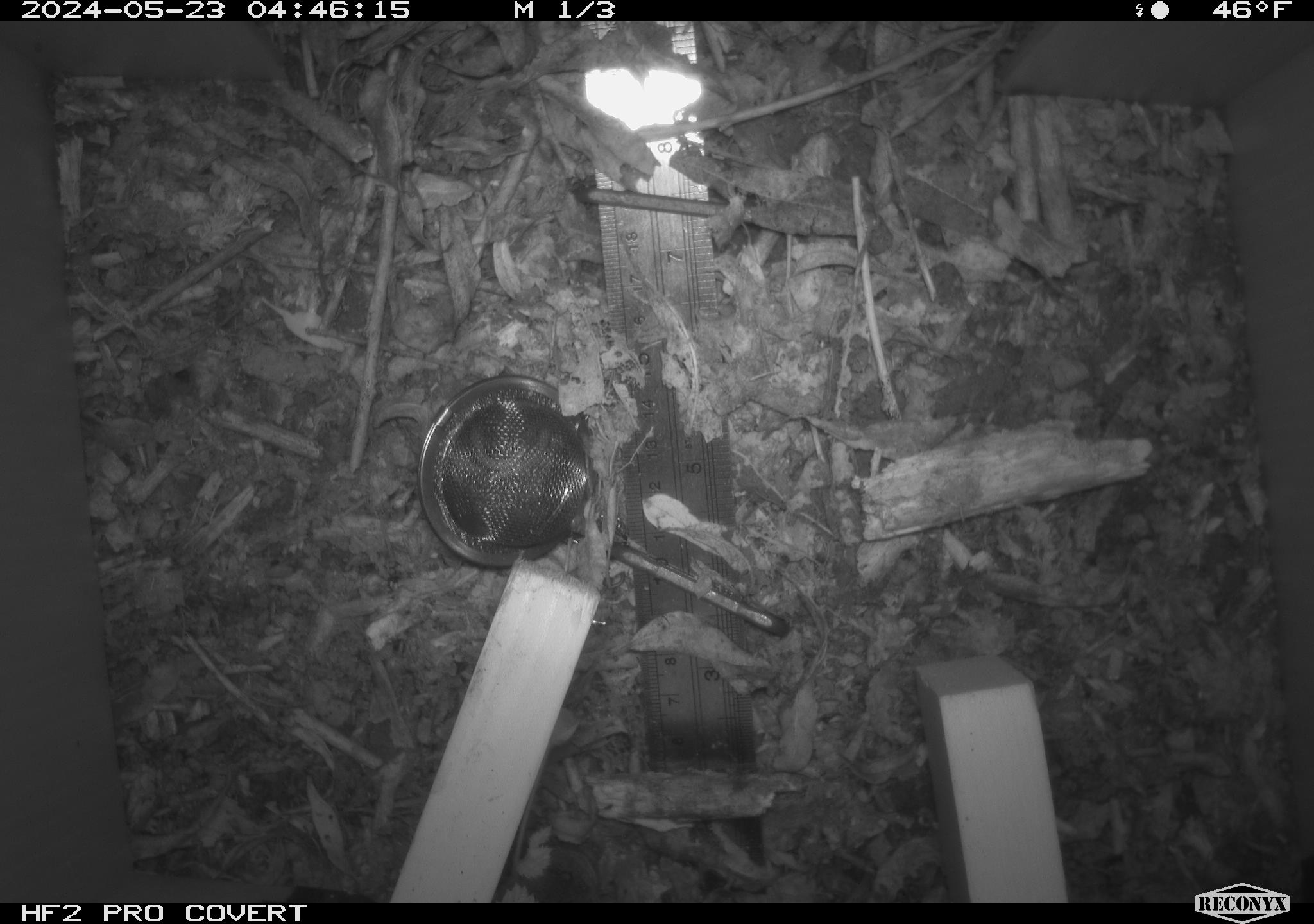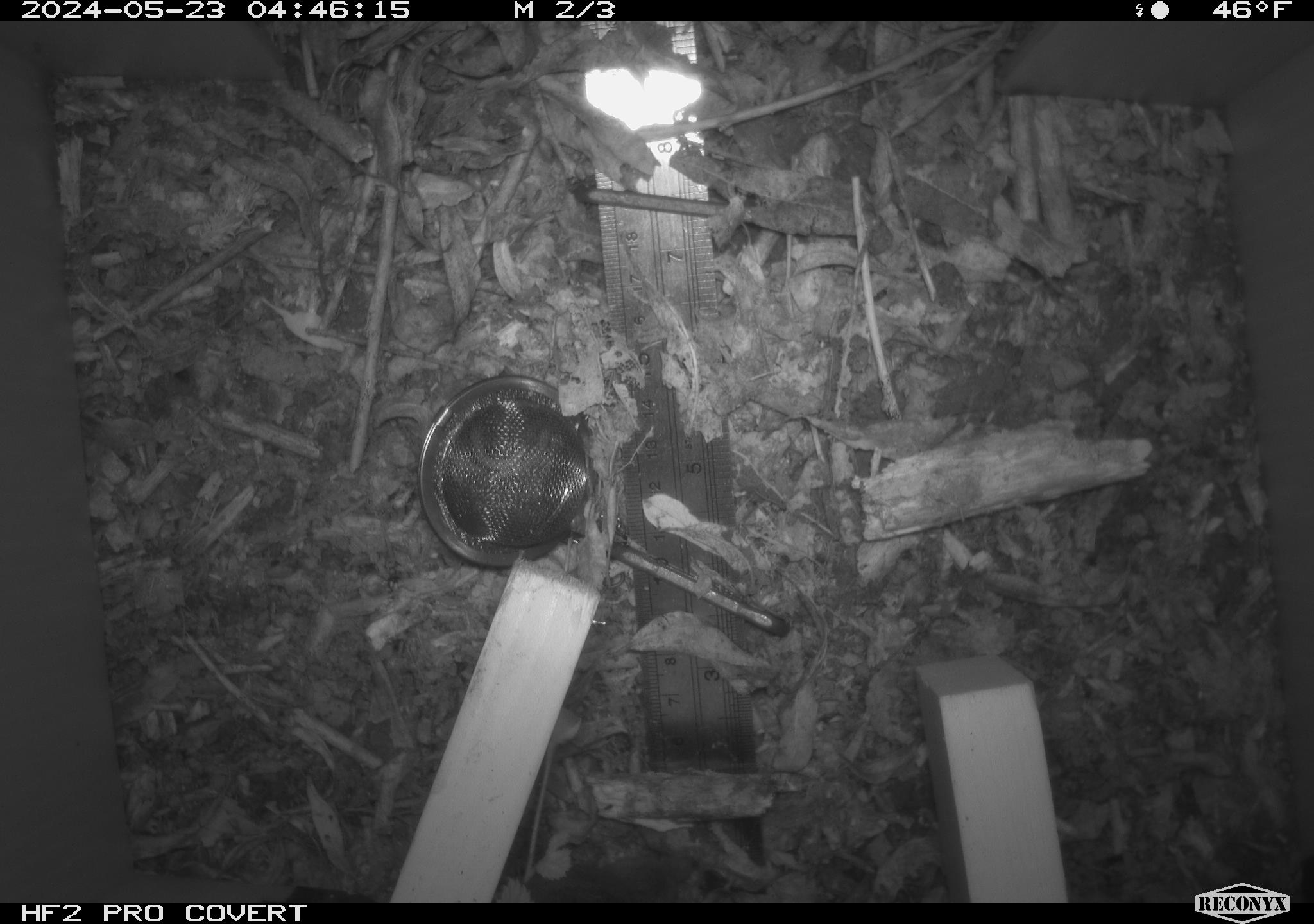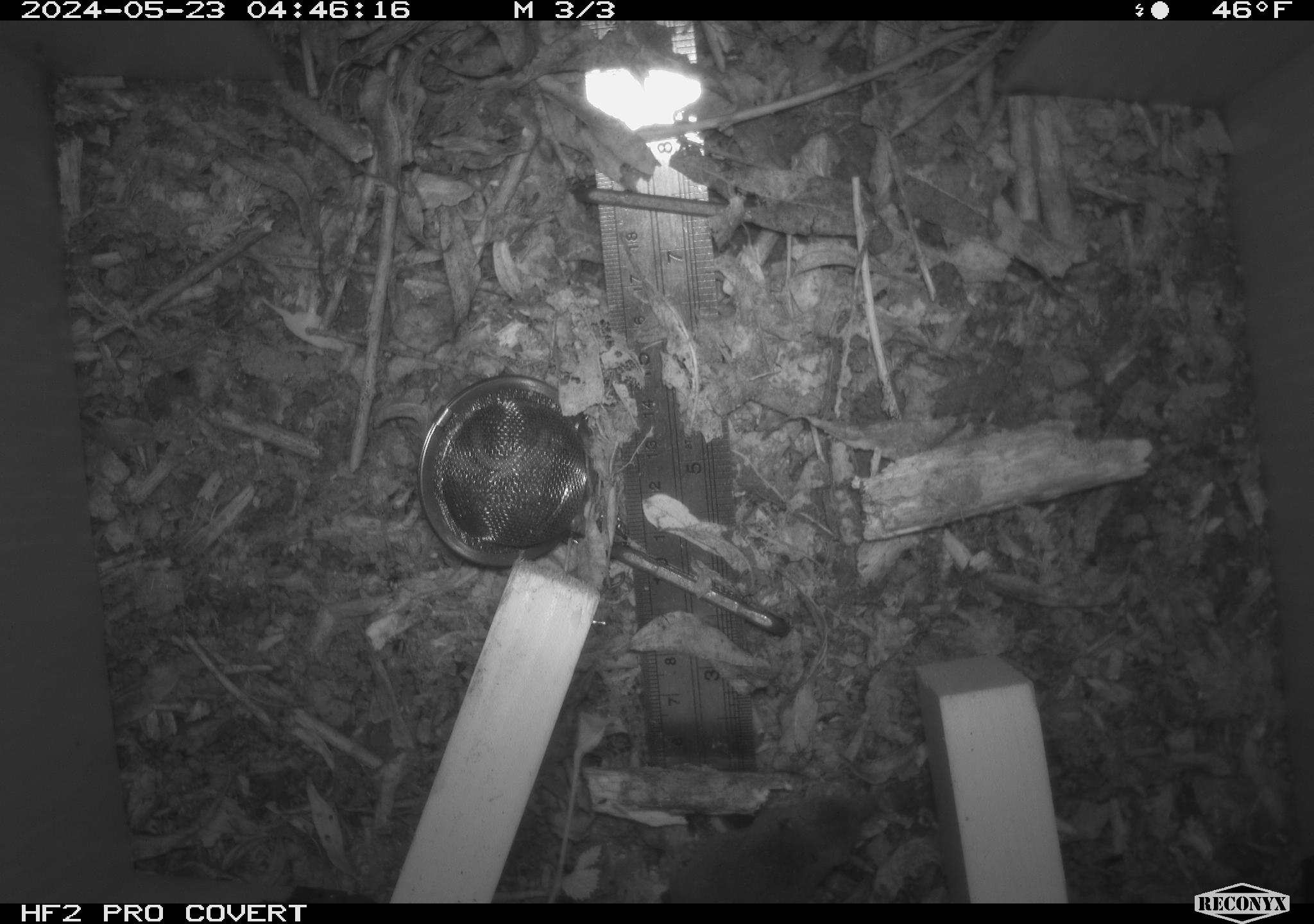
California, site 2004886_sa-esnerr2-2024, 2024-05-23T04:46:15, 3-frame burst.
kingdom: Animalia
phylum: Chordata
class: Mammalia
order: Eulipotyphla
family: Soricidae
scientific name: Soricidae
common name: shrews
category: soricidae family